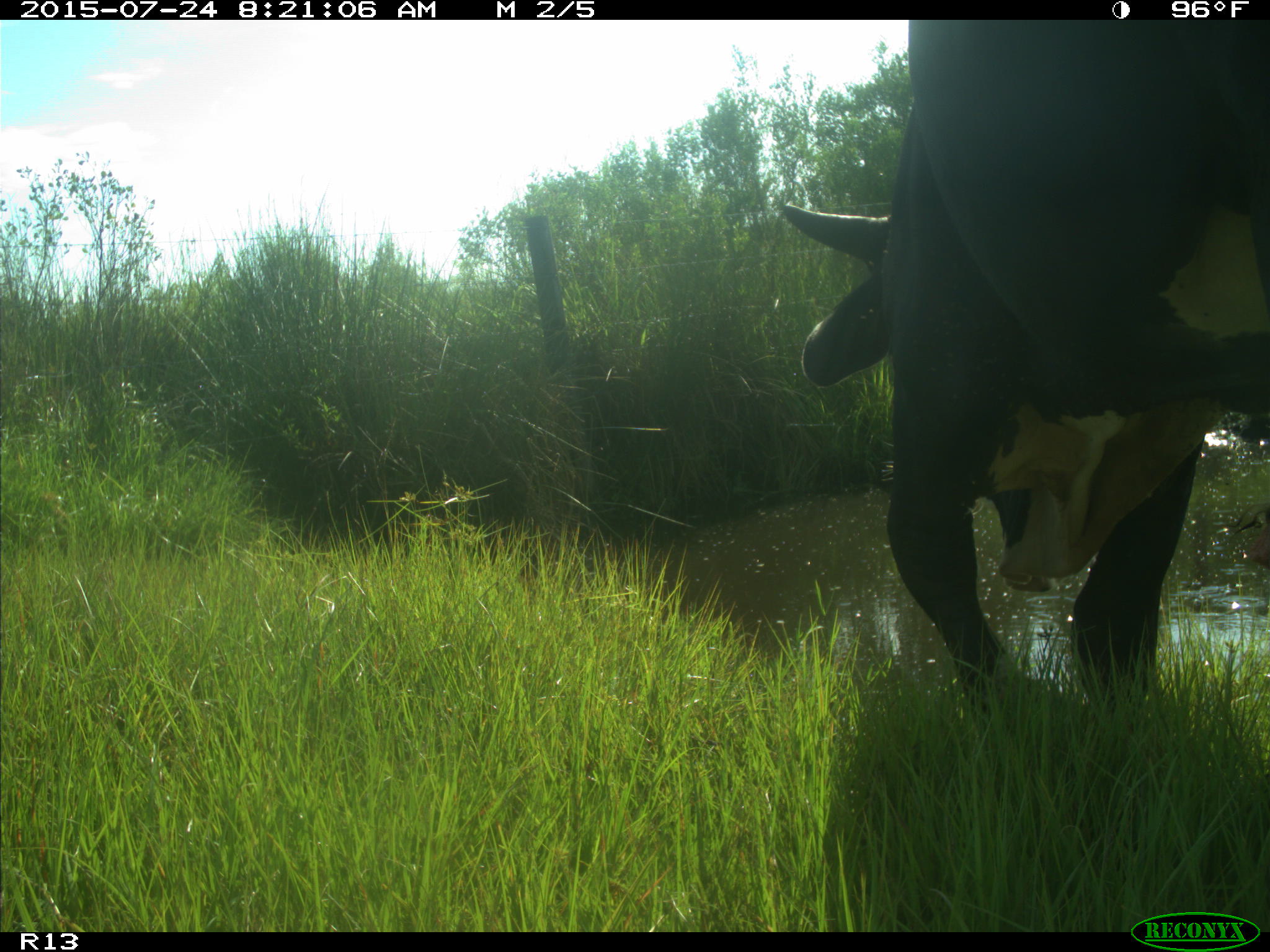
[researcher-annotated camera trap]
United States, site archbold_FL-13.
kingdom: Animalia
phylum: Chordata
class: Mammalia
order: Artiodactyla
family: Bovidae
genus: Bos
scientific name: Bos taurus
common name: domestic cow